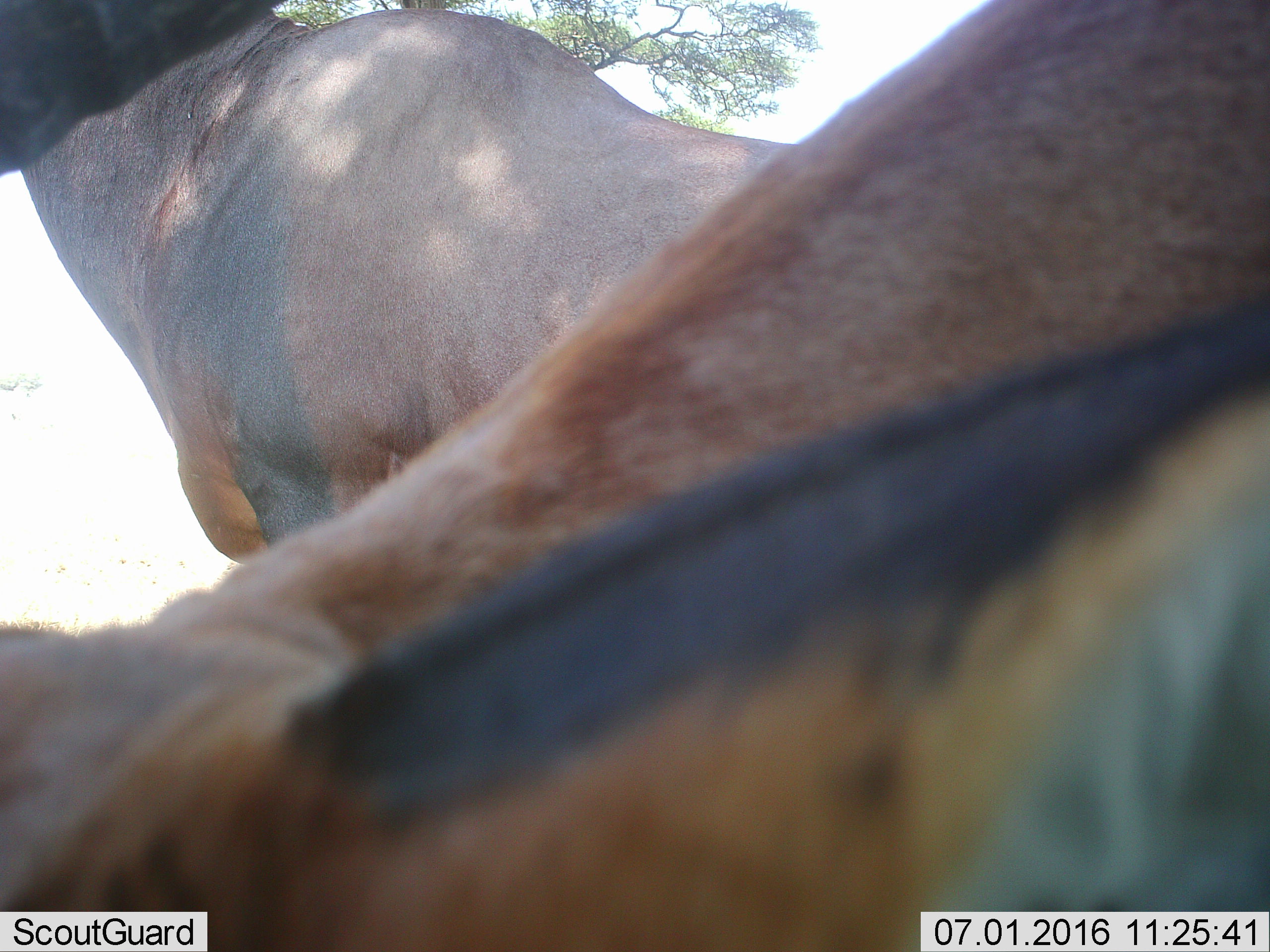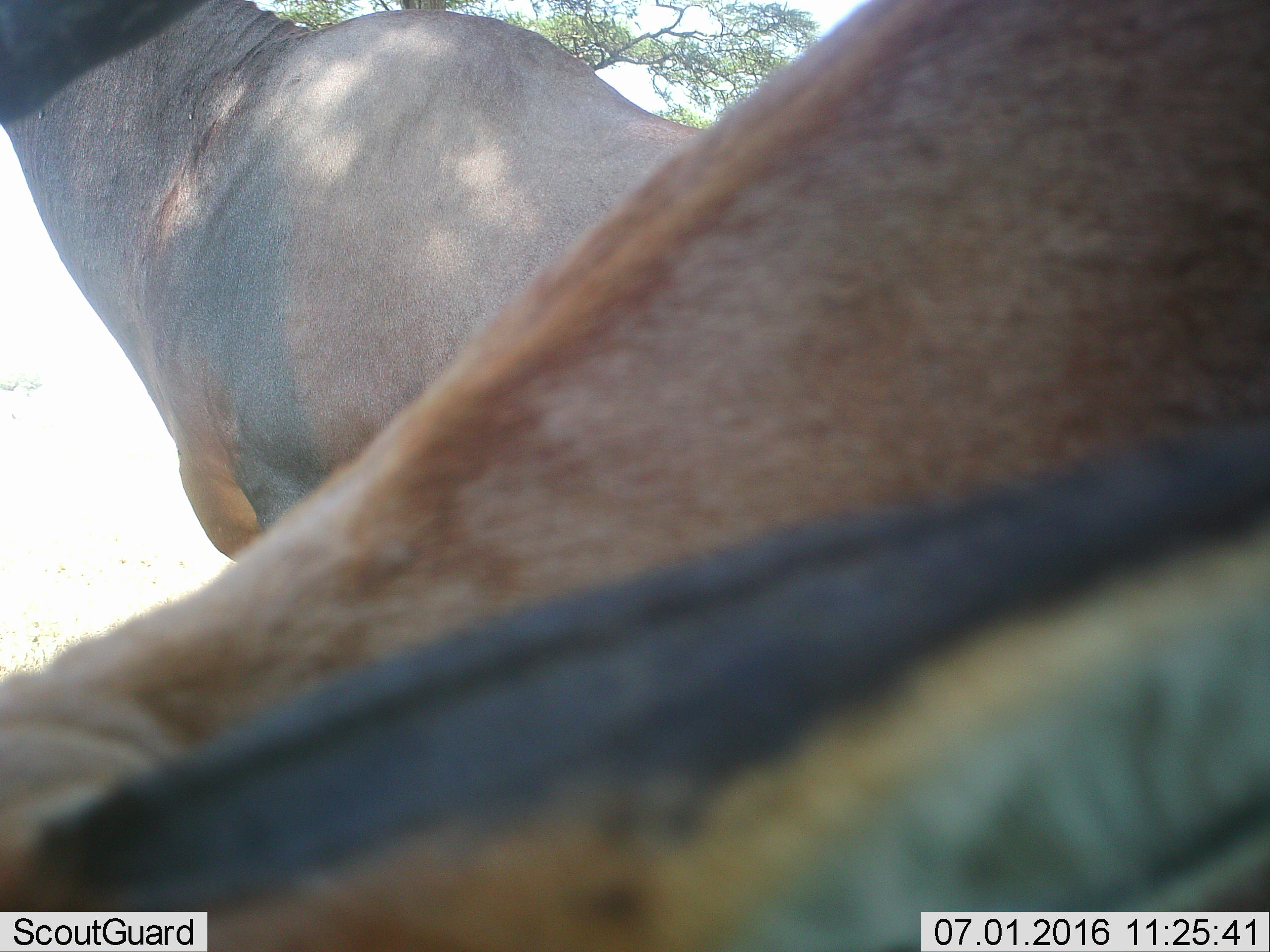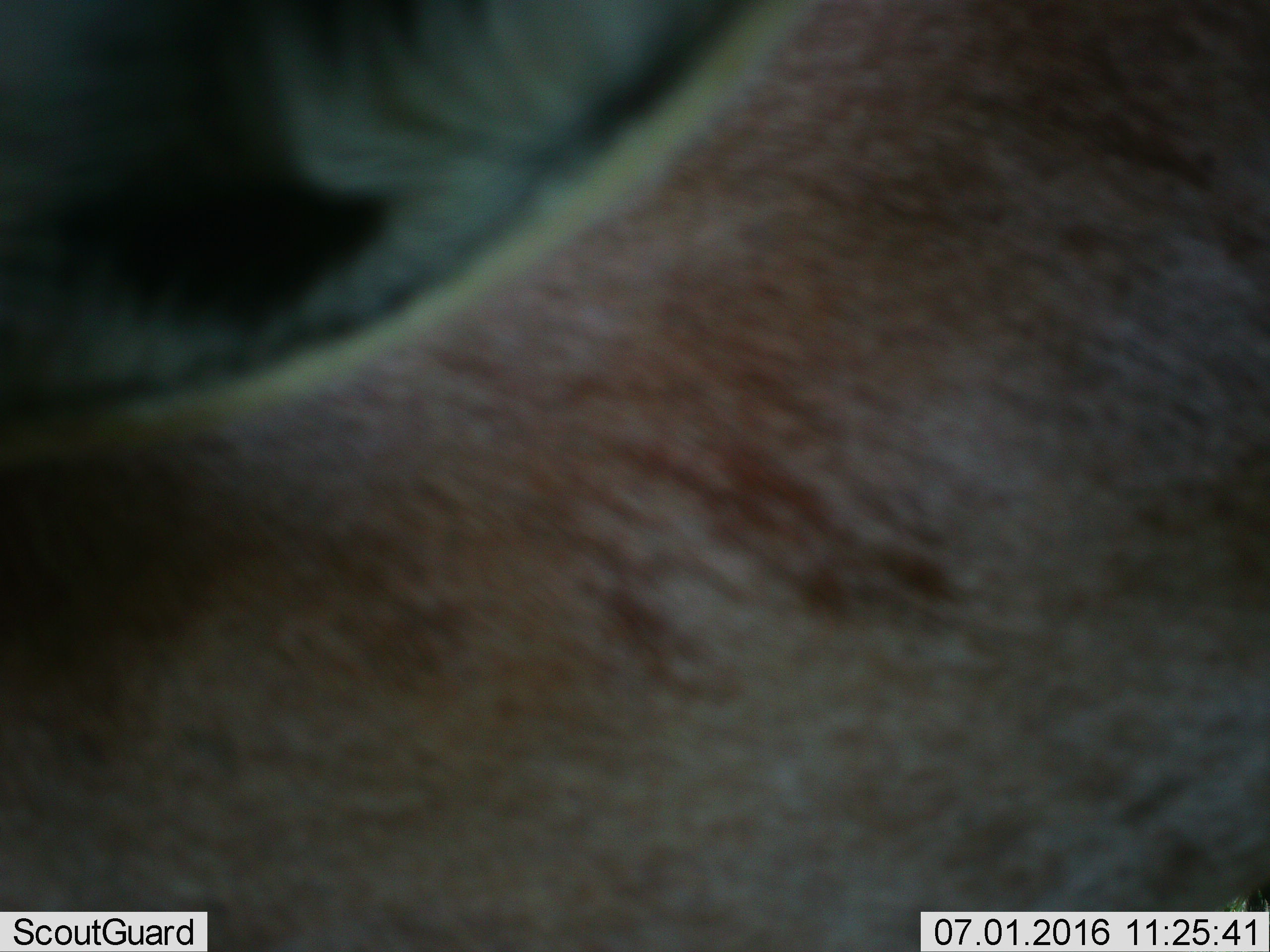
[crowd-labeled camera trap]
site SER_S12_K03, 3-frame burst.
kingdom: Animalia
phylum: Chordata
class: Mammalia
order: Artiodactyla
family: Bovidae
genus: Damaliscus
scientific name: Damaliscus lunatus jimela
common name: topi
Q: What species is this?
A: Topi (Damaliscus lunatus jimela).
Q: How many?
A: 2.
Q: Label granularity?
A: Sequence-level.